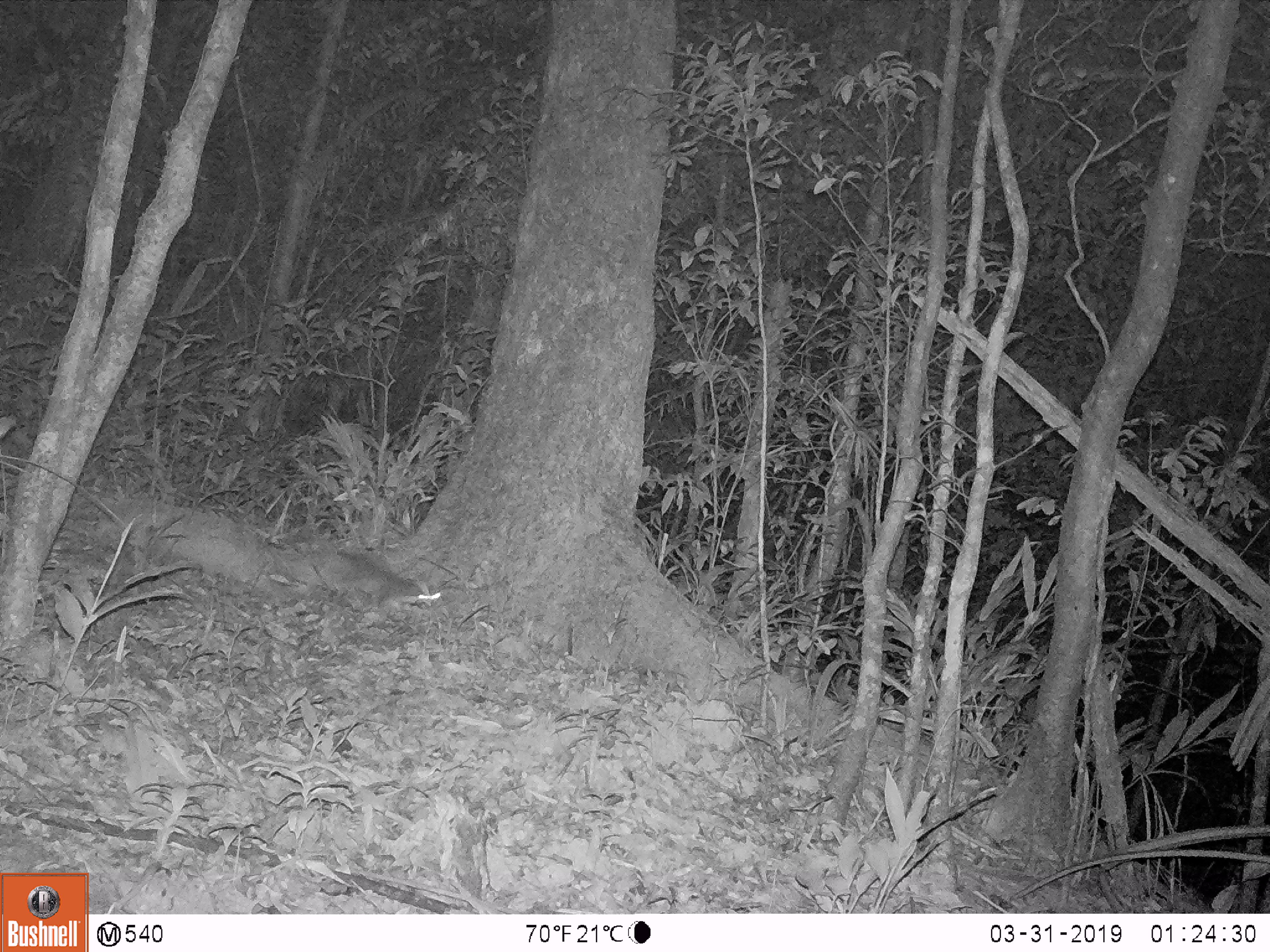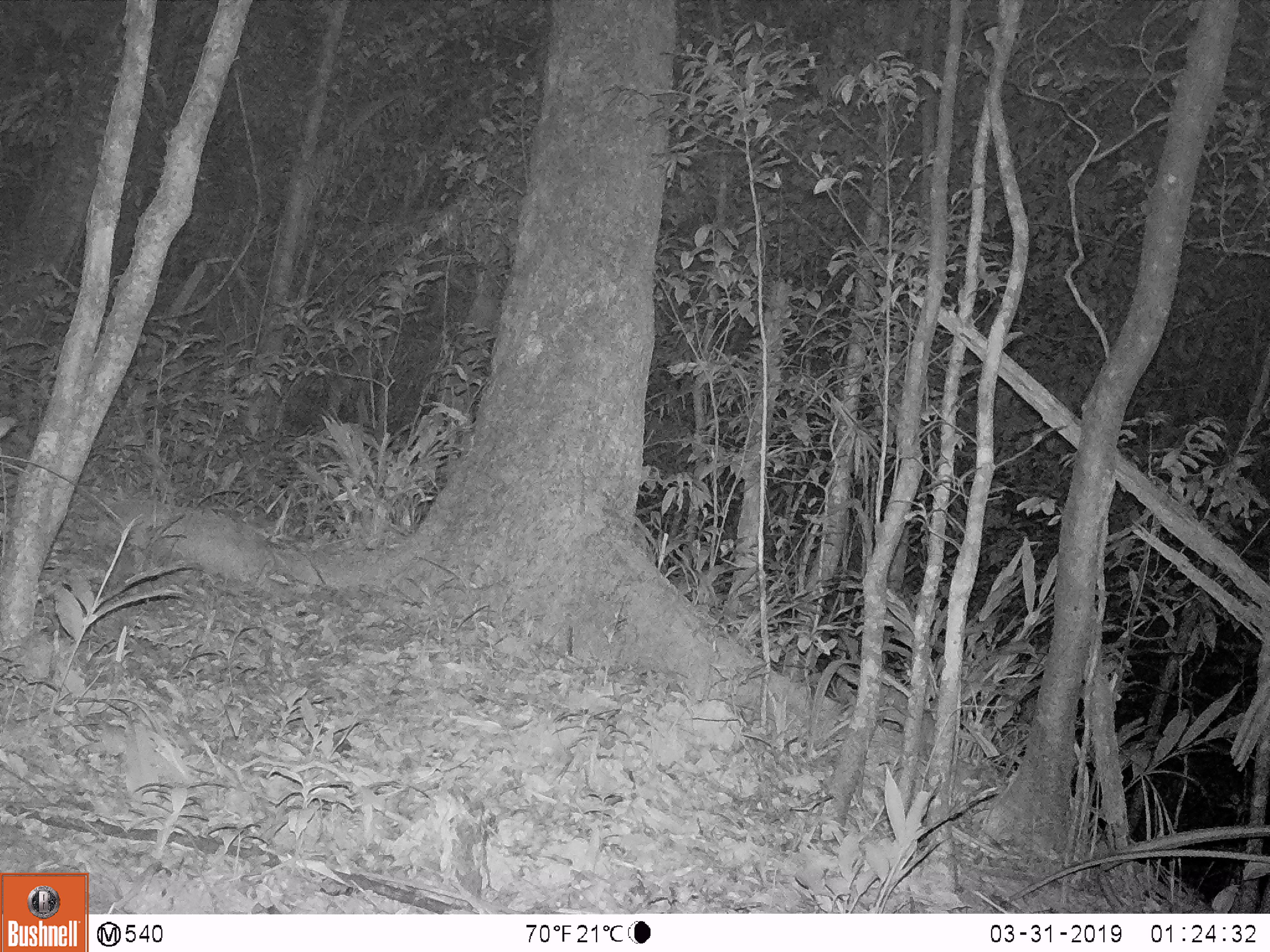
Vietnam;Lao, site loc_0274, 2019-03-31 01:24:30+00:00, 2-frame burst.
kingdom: Animalia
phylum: Chordata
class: Mammalia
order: Carnivora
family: Mustelidae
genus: Melogale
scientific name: Melogale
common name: ferret badger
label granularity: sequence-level